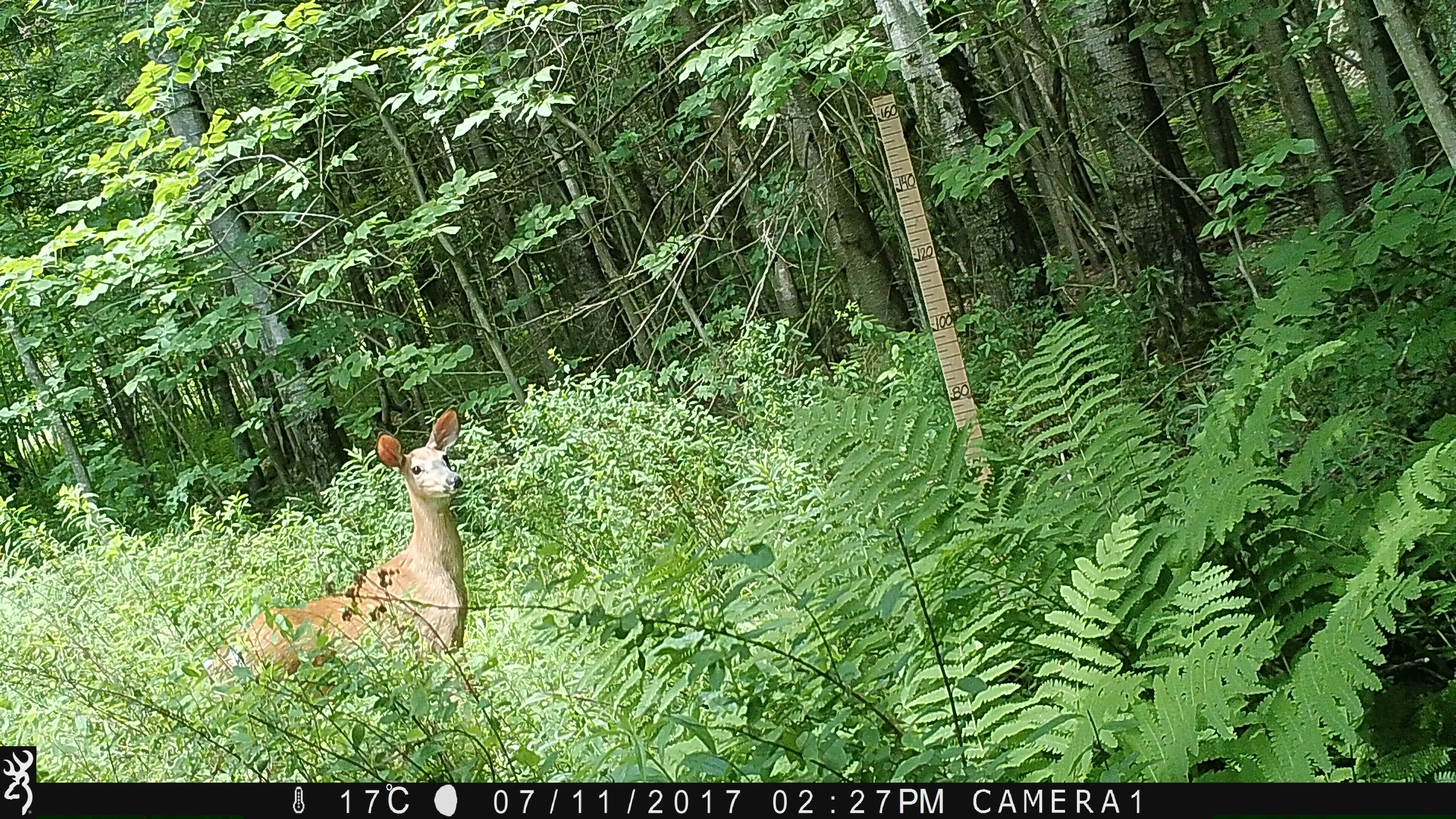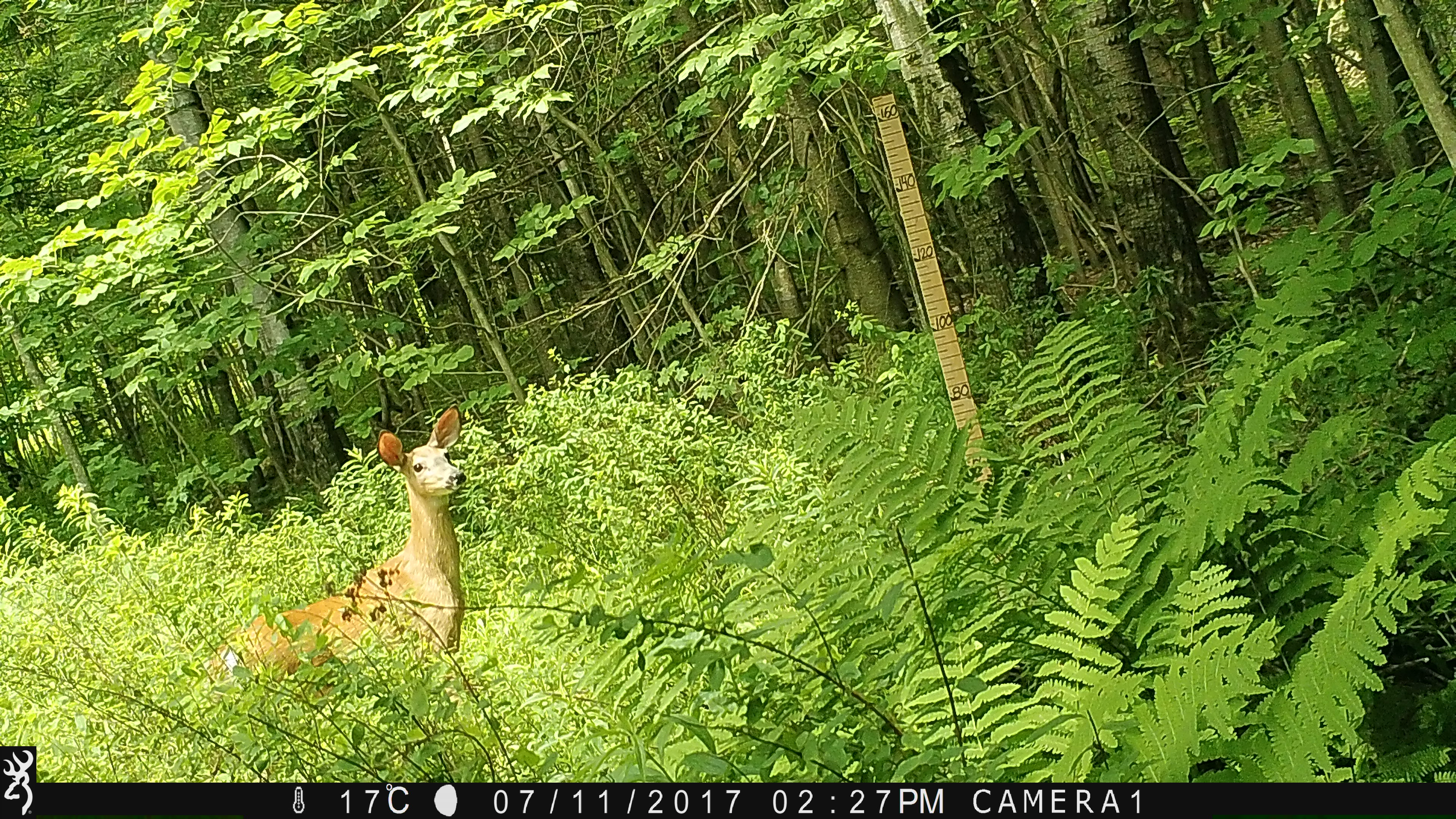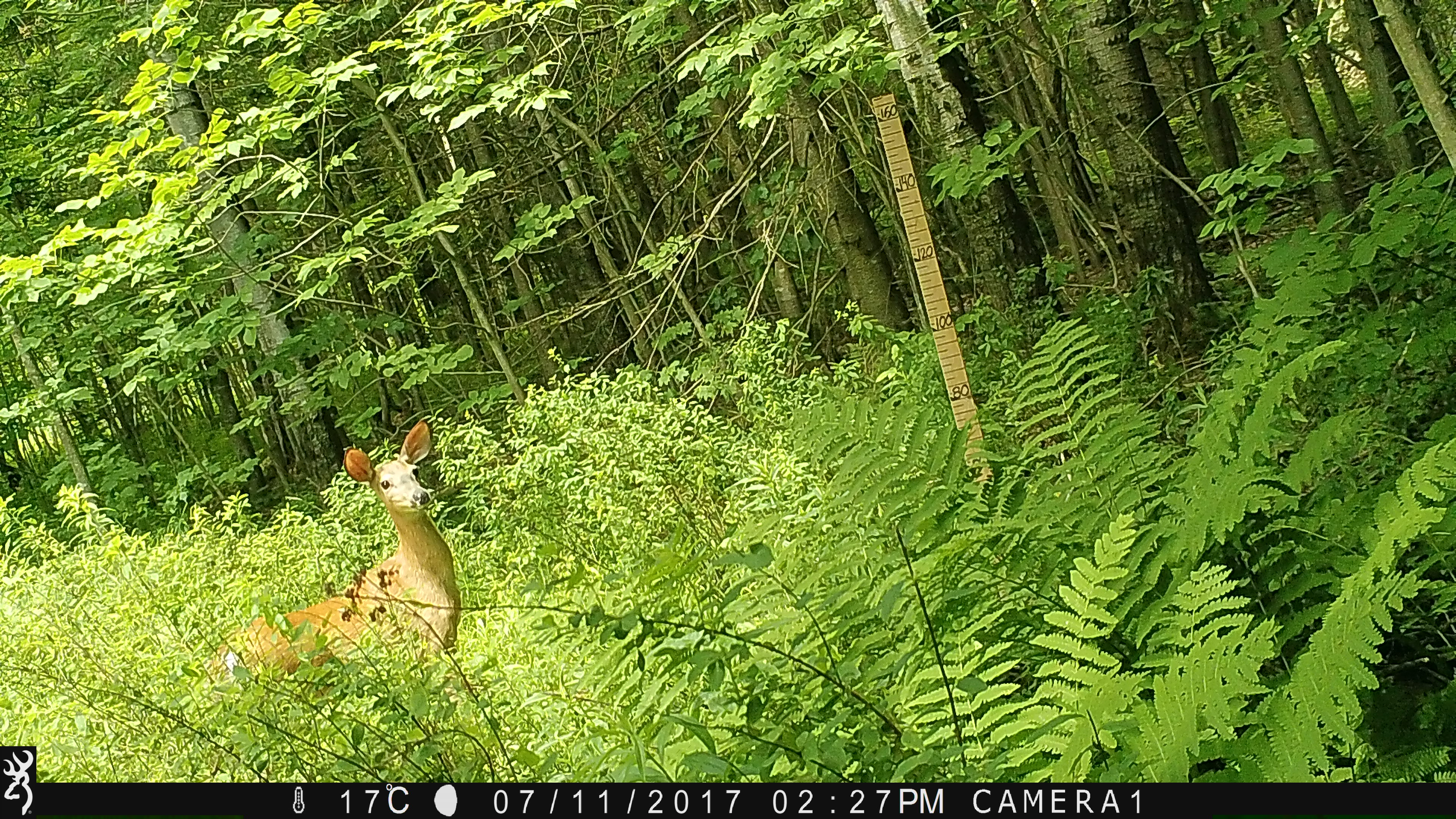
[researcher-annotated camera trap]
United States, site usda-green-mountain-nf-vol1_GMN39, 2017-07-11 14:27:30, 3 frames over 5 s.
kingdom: Animalia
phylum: Chordata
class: Mammalia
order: Artiodactyla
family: Cervidae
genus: Odocoileus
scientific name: Odocoileus virginianus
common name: white-tailed deer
White-tailed deer (Odocoileus virginianus).